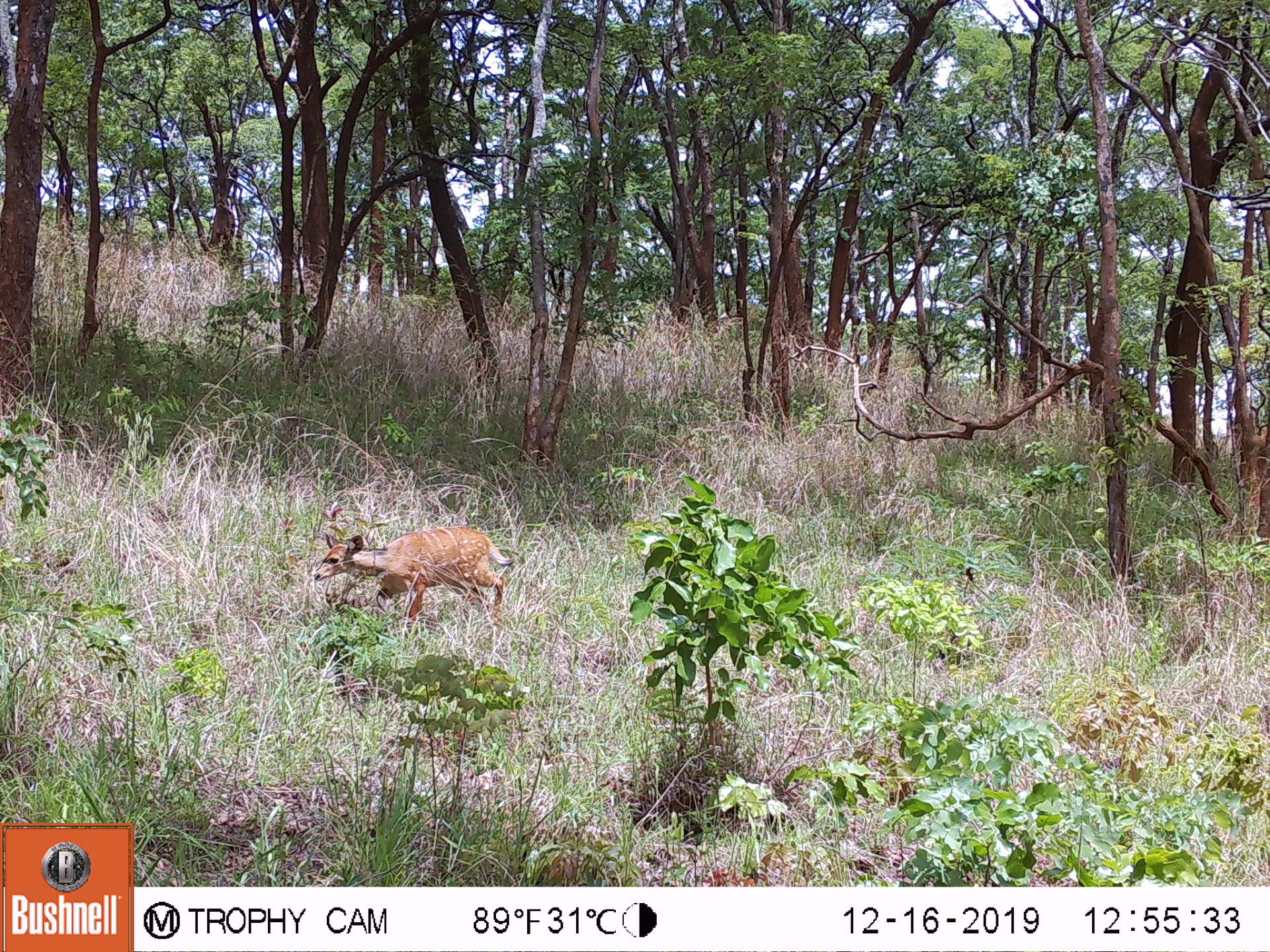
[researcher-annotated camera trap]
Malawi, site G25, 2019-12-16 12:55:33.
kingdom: Animalia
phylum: Chordata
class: Mammalia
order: Artiodactyla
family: Bovidae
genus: Tragelaphus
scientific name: Tragelaphus sylvaticus sylvaticus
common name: cape bushbuck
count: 1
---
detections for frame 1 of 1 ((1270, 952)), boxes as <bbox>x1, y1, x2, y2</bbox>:
cape bushbuck: <bbox>311, 519, 521, 636</bbox>